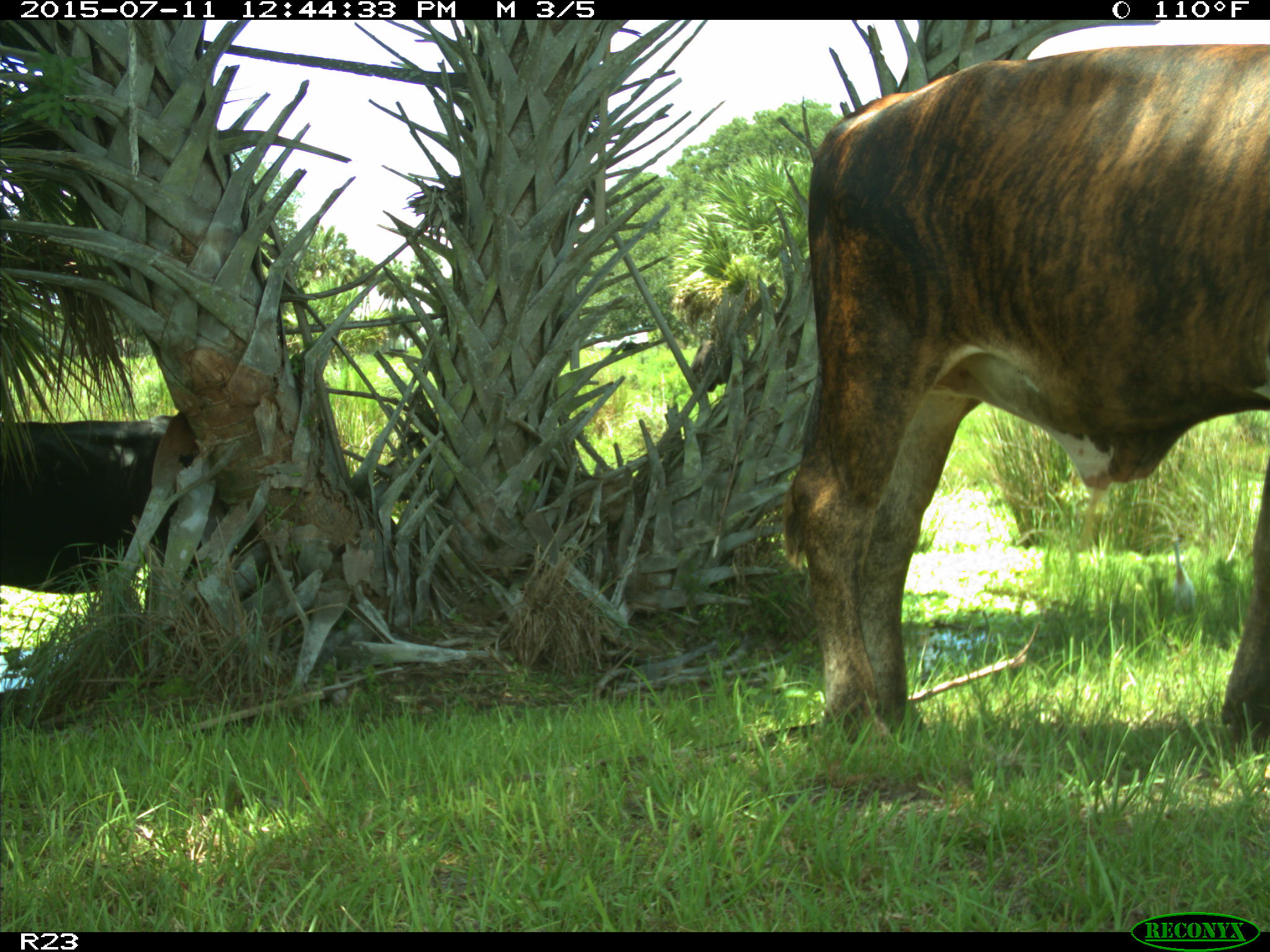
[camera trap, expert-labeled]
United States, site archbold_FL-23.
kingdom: Animalia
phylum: Chordata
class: Mammalia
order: Artiodactyla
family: Bovidae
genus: Bos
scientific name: Bos taurus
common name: domestic cow